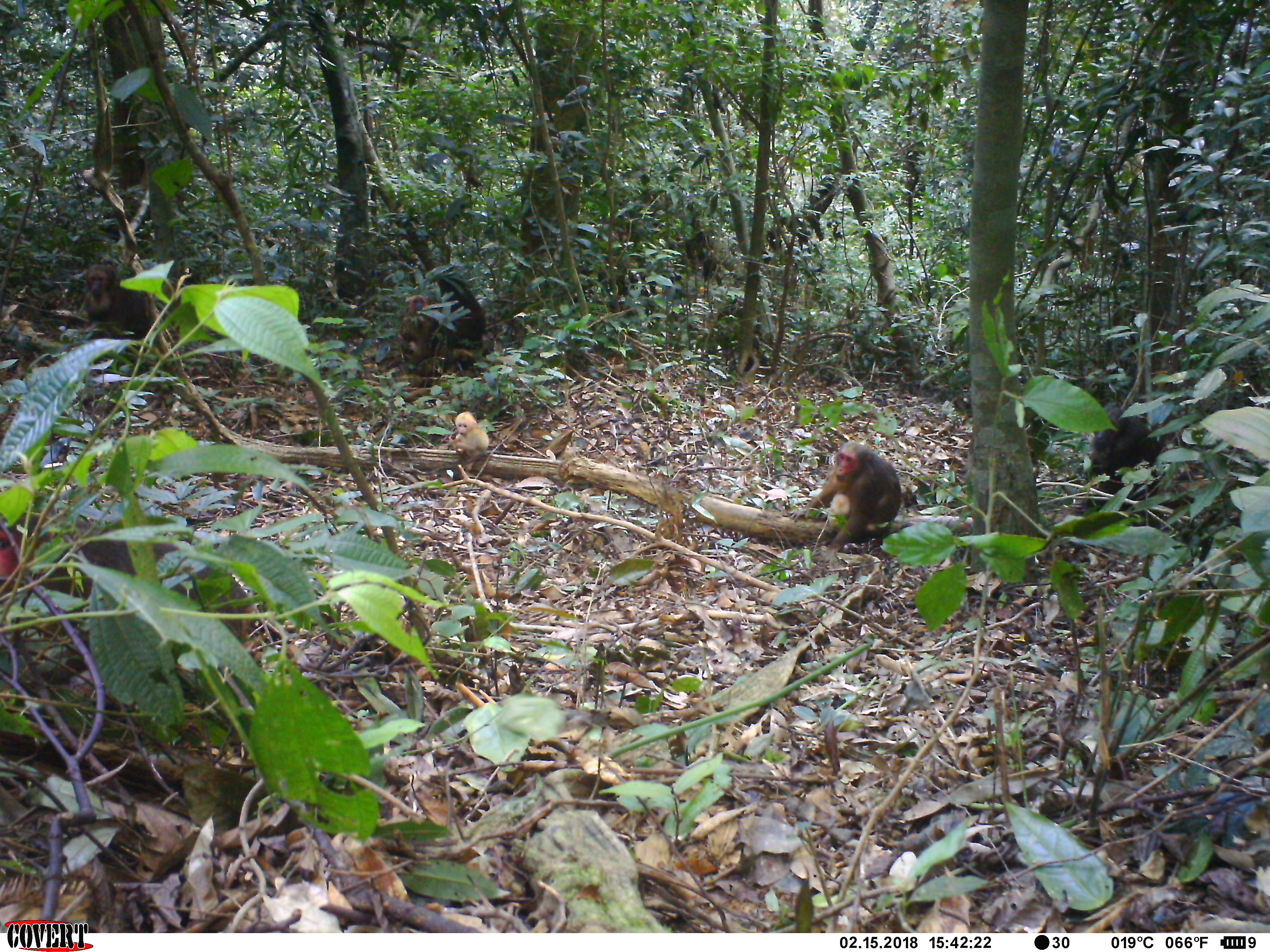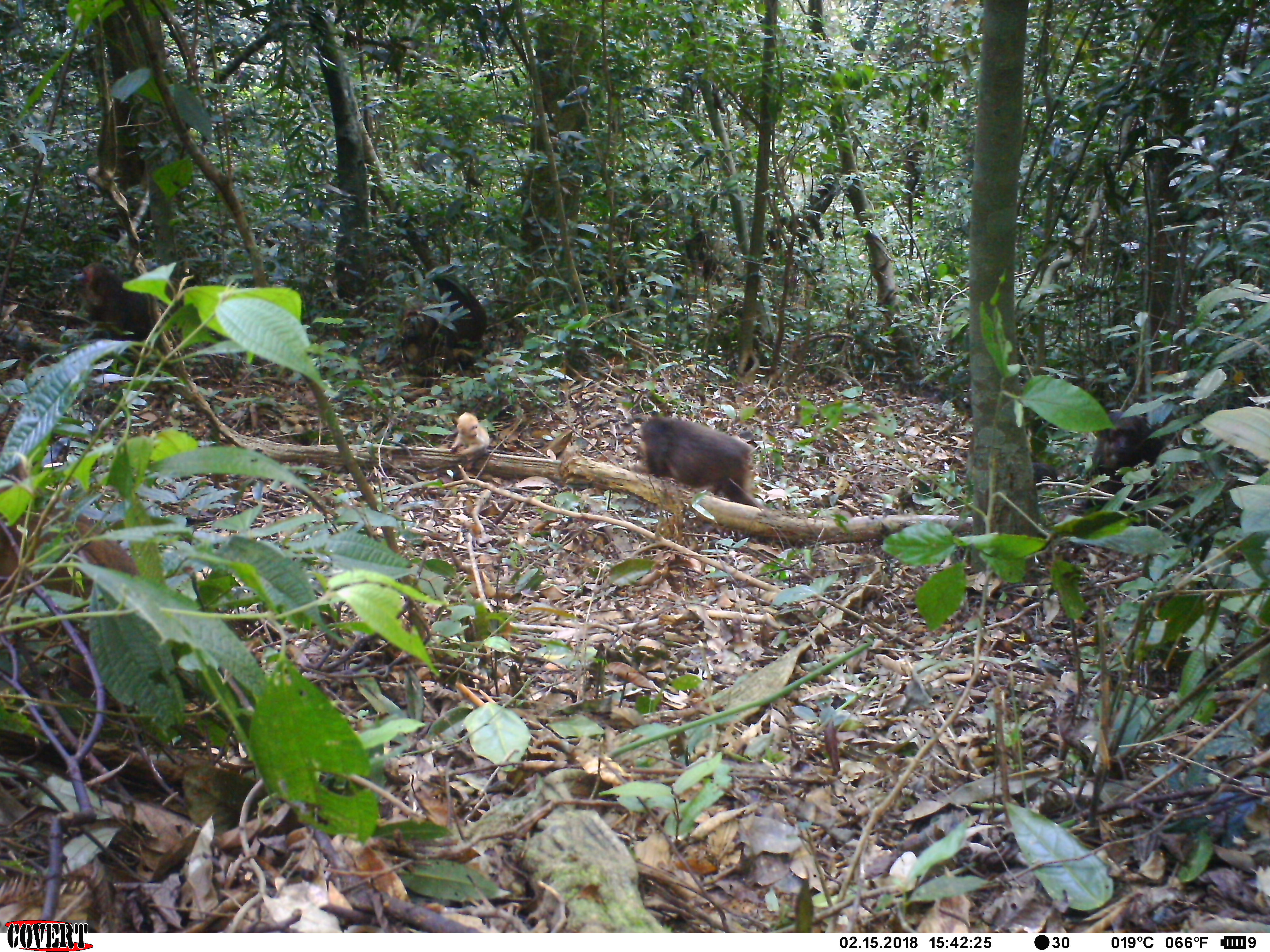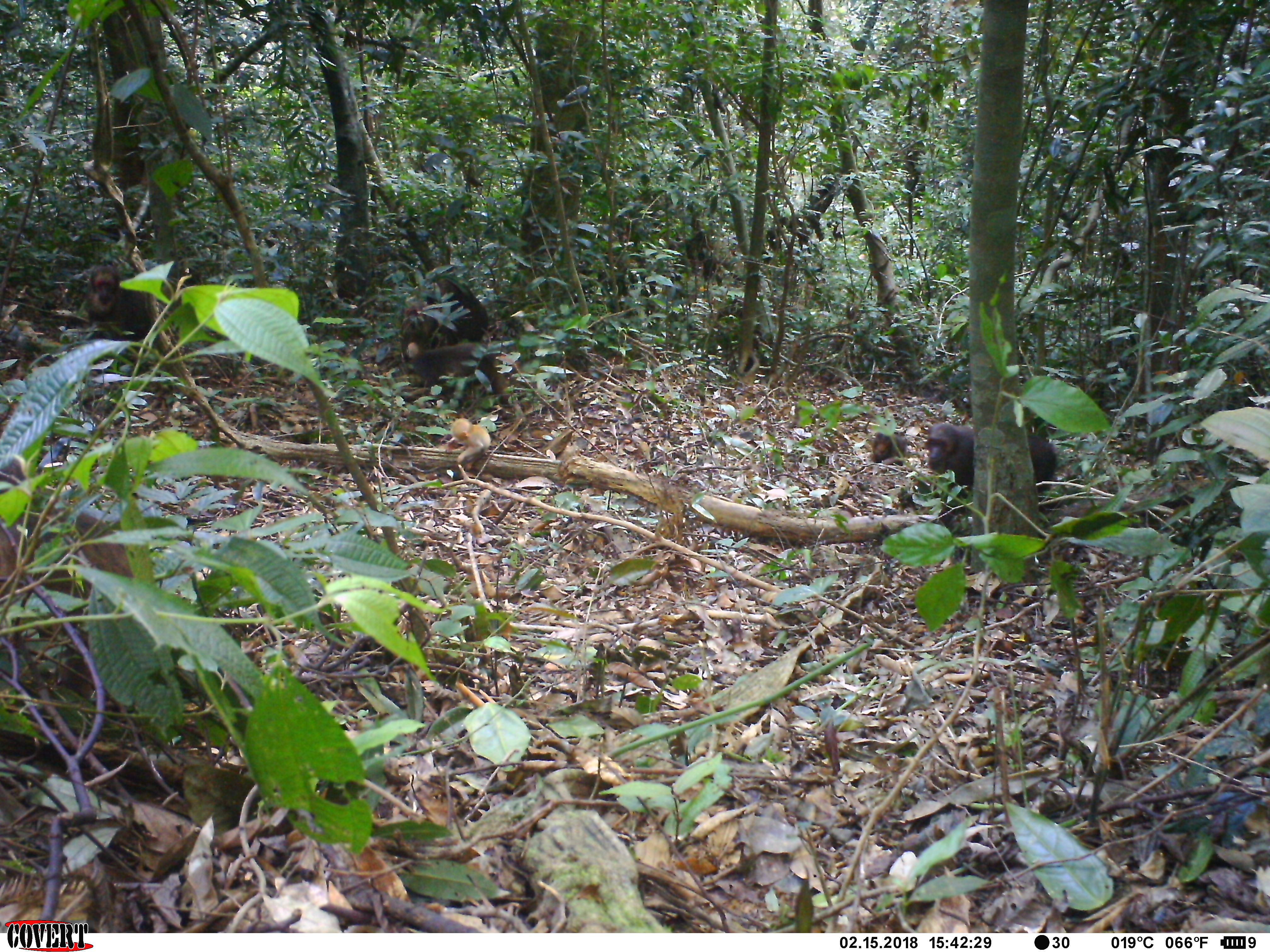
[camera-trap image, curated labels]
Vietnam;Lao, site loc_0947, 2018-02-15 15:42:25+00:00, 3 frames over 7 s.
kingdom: Animalia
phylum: Chordata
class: Mammalia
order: Primates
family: Cercopithecidae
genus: Macaca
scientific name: Macaca arctoides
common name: stump-tailed macaque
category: stump tailed macaque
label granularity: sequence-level